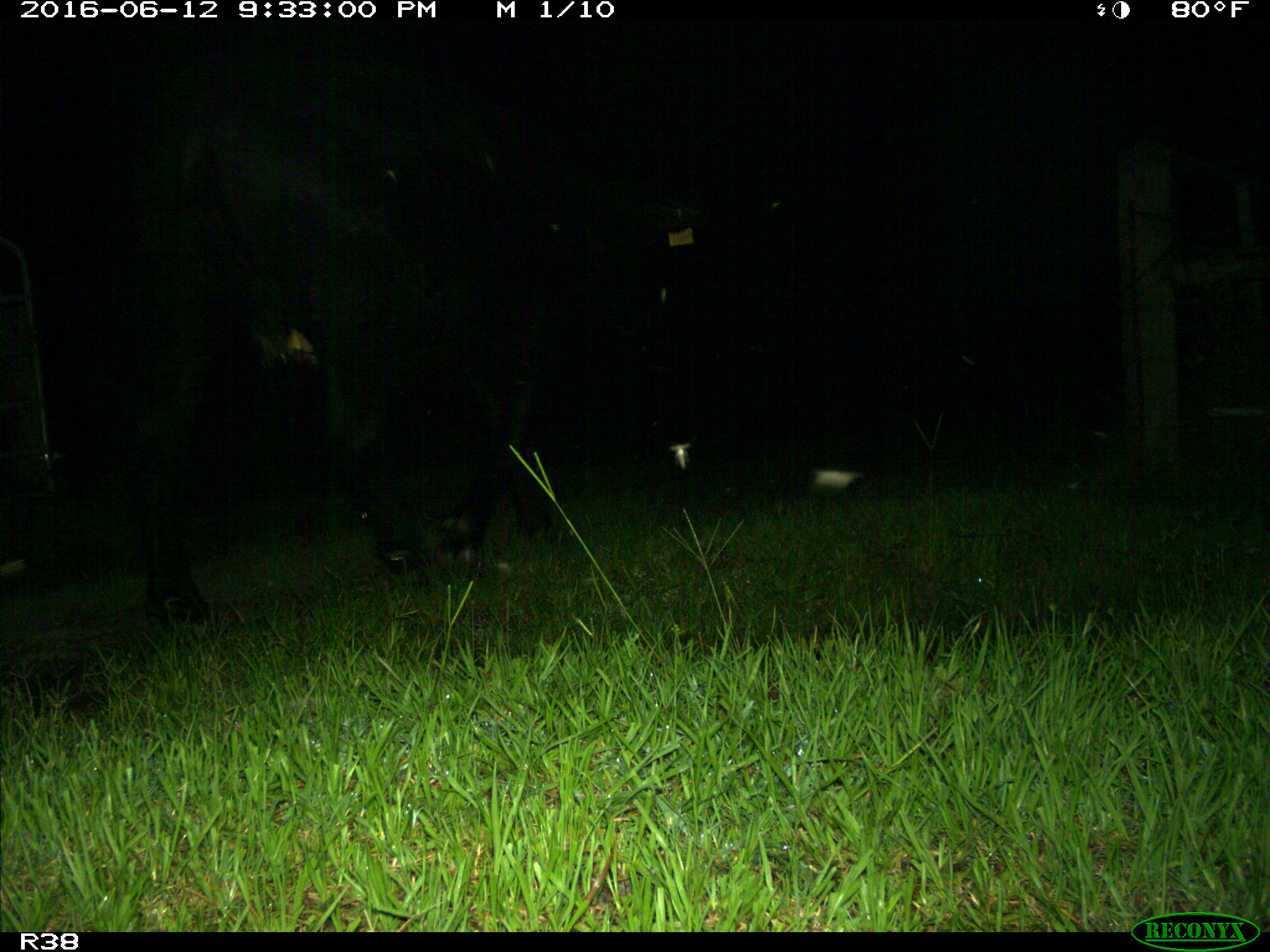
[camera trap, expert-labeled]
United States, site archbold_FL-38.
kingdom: Animalia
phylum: Chordata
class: Mammalia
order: Artiodactyla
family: Bovidae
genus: Bos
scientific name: Bos taurus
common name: domestic cow